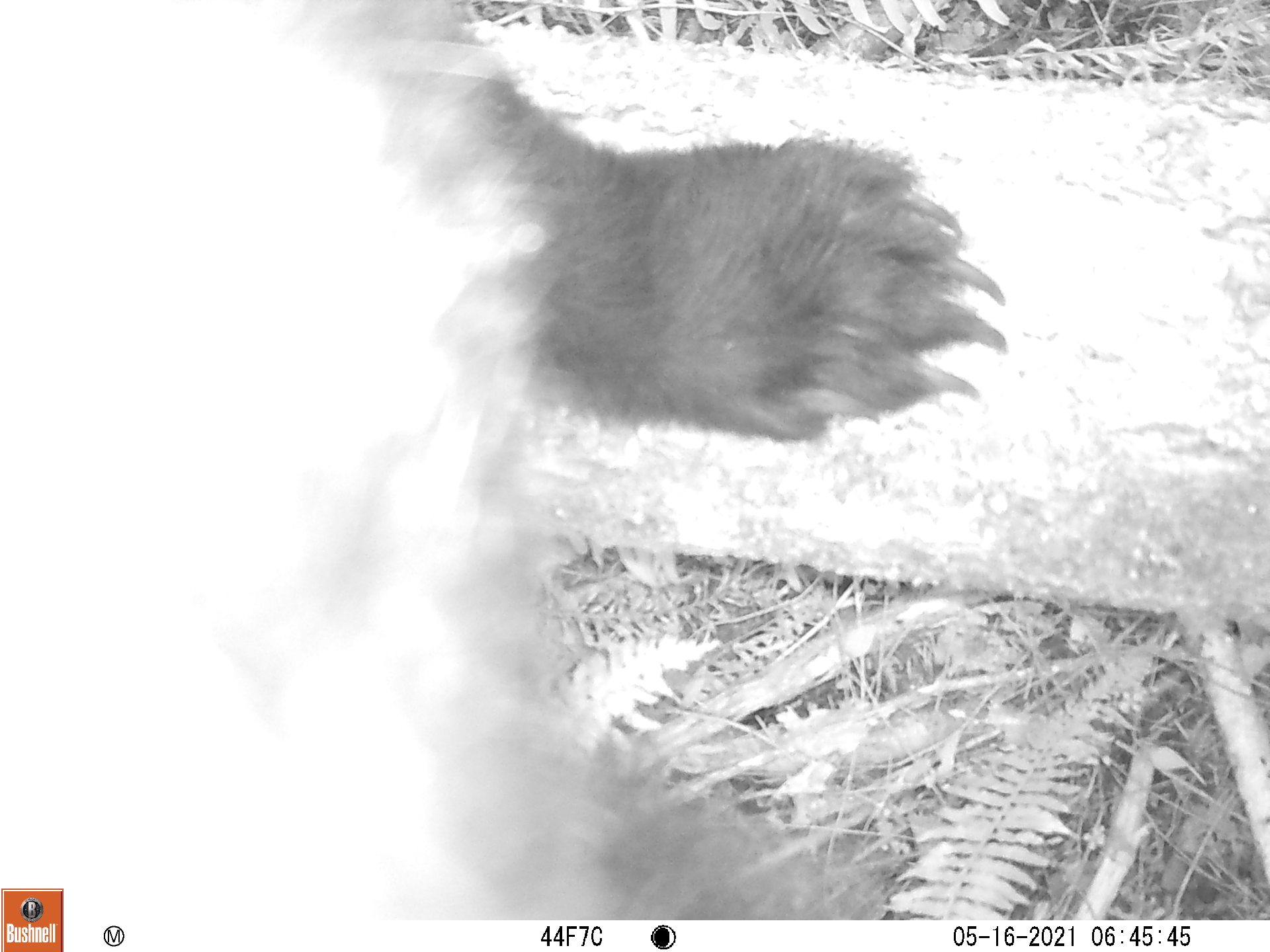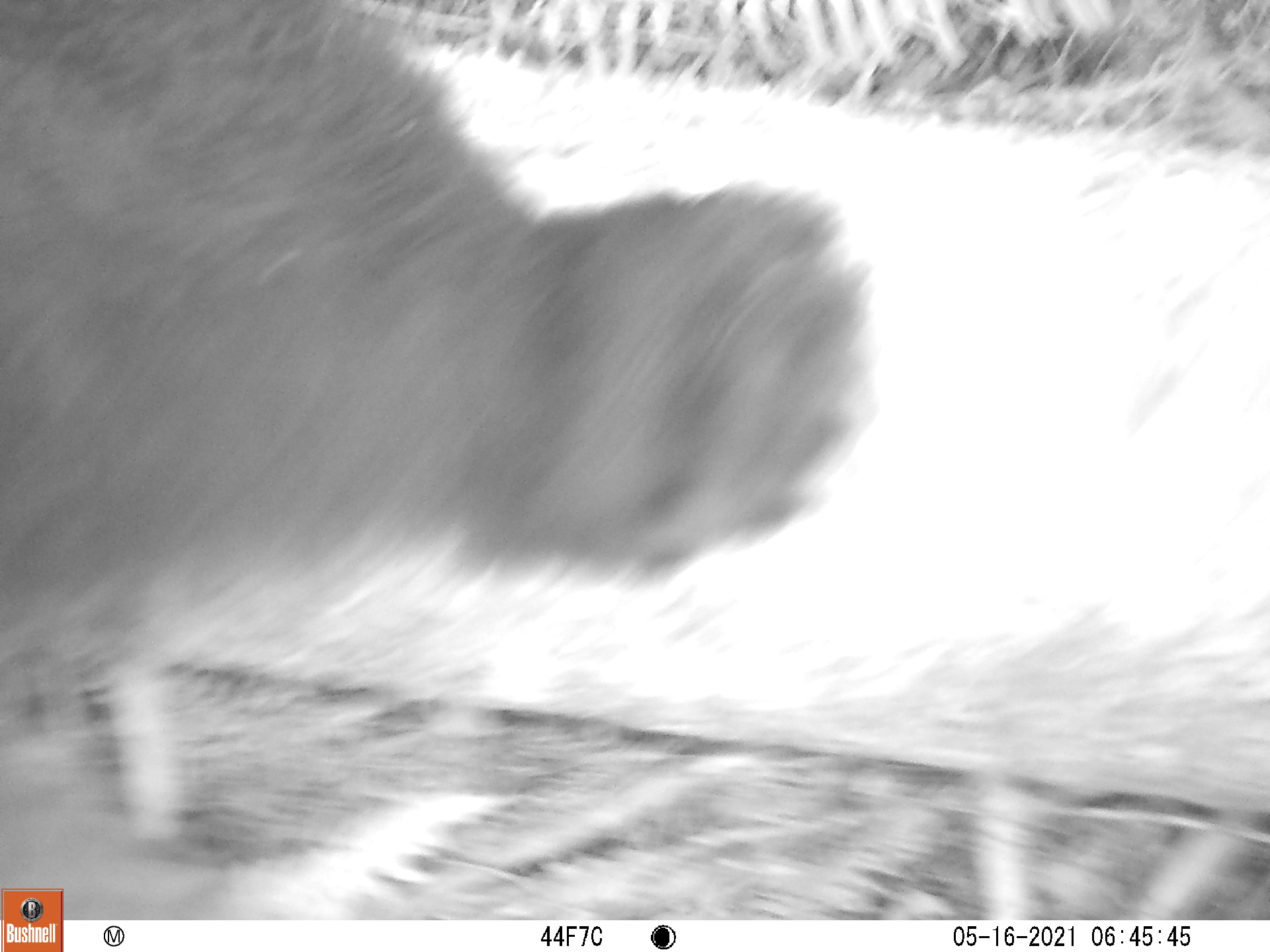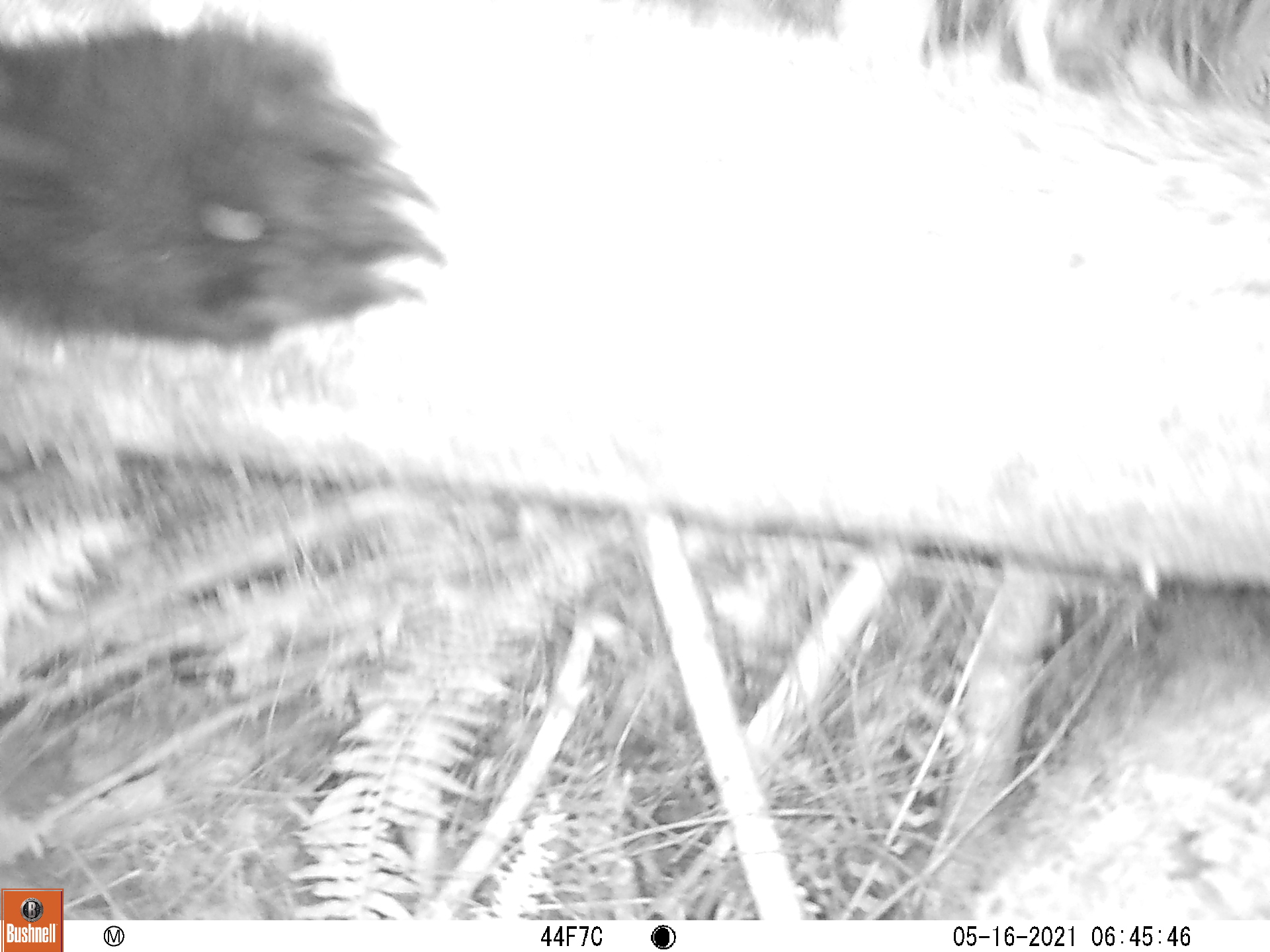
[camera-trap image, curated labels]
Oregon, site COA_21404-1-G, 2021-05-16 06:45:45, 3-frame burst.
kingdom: Animalia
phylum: Chordata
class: Mammalia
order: Carnivora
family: Ursidae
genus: Ursus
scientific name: Ursus americanus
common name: american black bear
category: black bear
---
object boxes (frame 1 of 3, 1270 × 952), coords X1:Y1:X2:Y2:
black bear: 7:0:1016:883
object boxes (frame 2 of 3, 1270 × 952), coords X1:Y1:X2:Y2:
black bear: 3:4:890:873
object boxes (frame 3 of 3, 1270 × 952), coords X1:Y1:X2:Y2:
black bear: 3:8:448:375